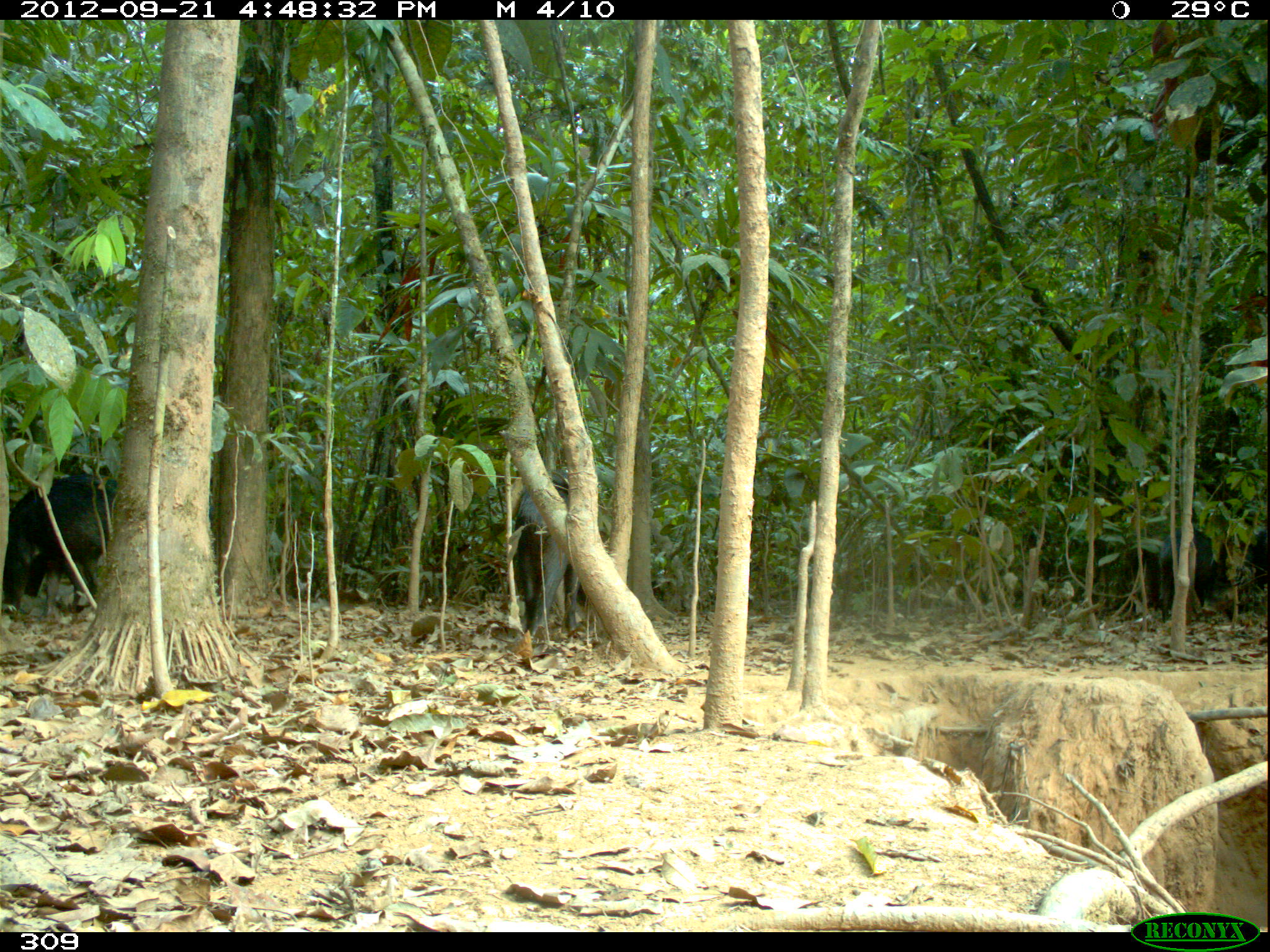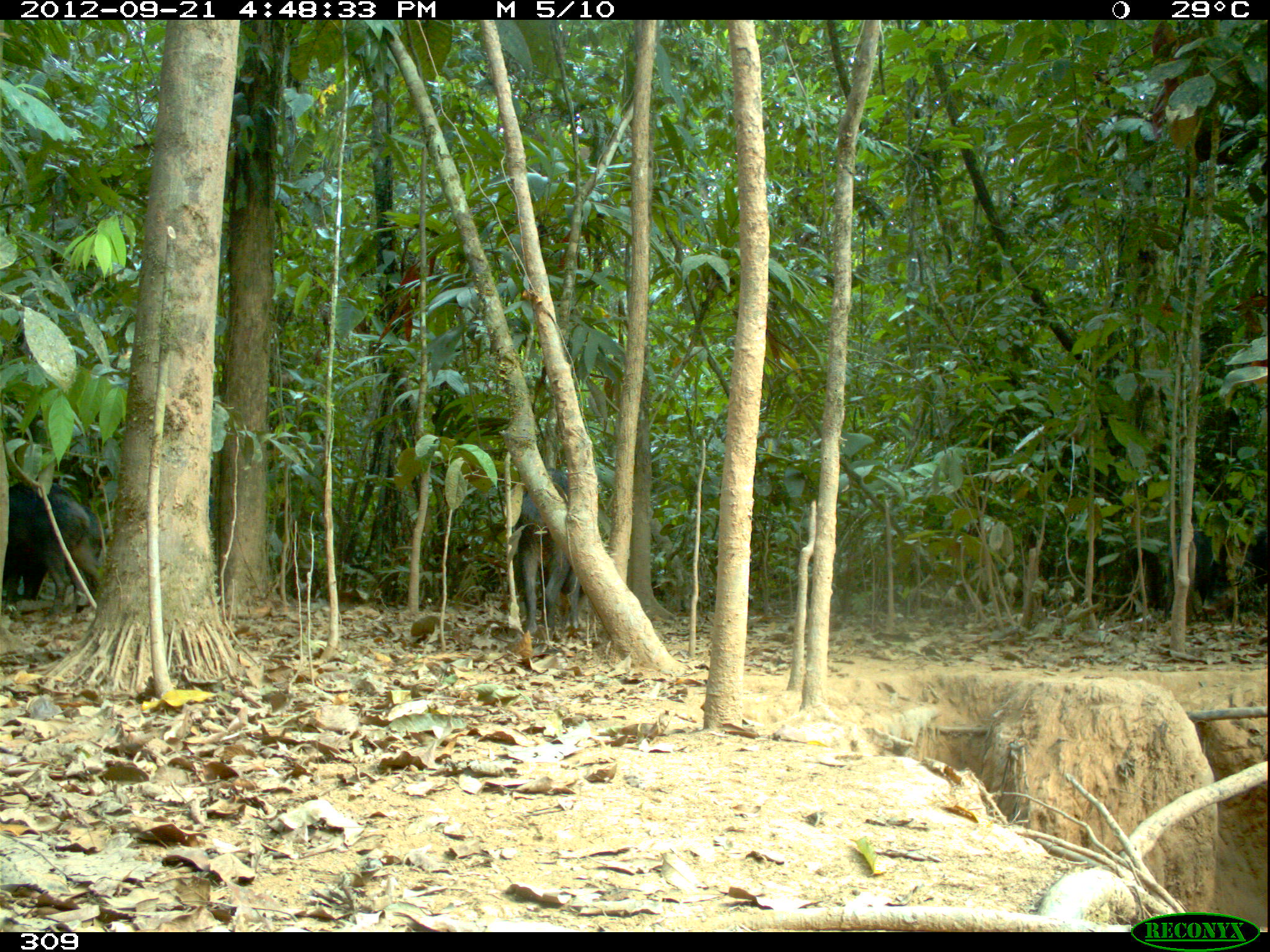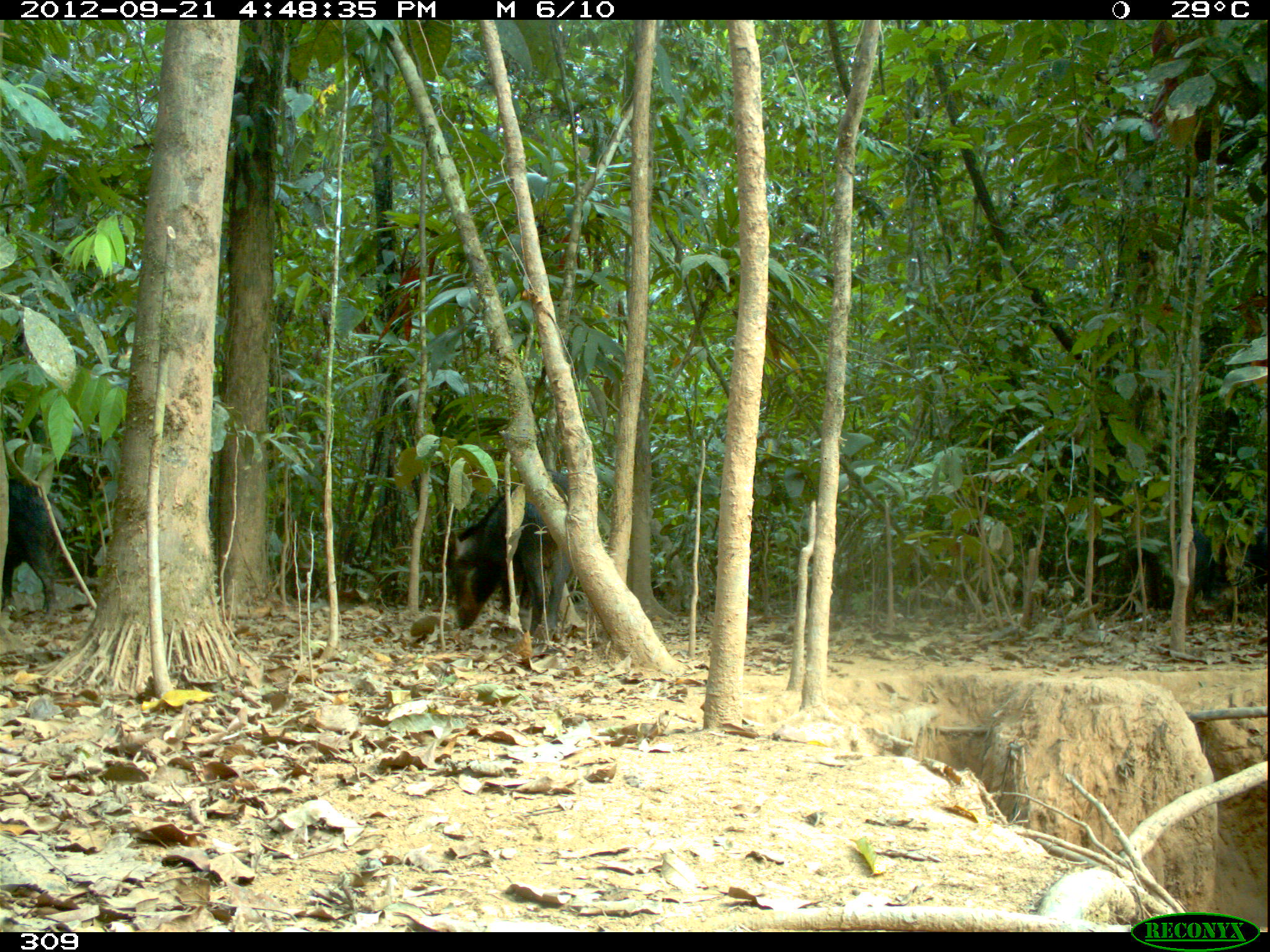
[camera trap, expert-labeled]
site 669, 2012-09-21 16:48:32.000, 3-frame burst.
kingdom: Animalia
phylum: Chordata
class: Mammalia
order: Artiodactyla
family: Tayassuidae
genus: Tayassu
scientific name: Tayassu pecari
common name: white-lipped peccary